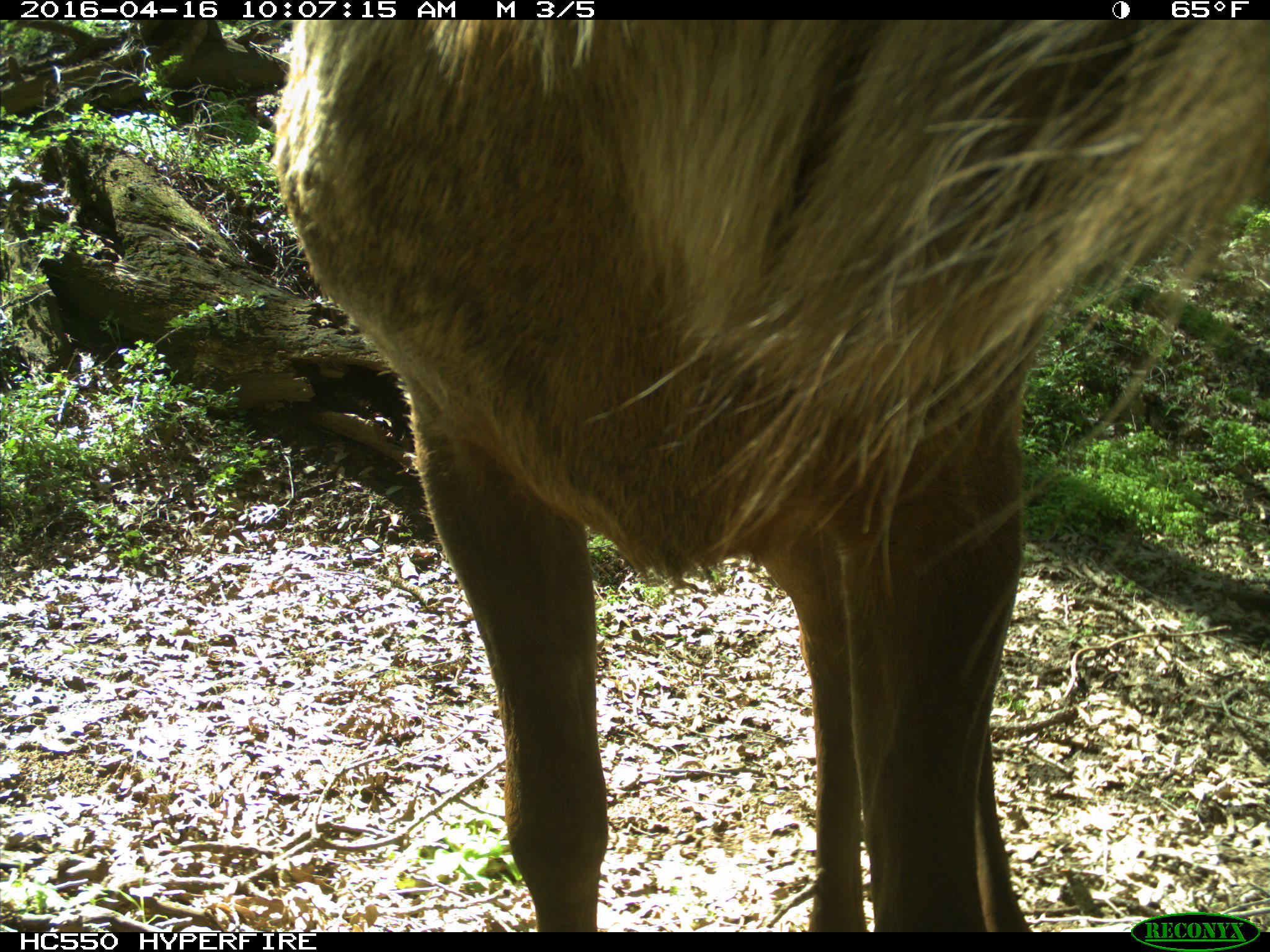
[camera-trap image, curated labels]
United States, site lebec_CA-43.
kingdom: Animalia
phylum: Chordata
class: Mammalia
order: Artiodactyla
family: Cervidae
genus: Cervus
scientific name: Cervus canadensis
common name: elk